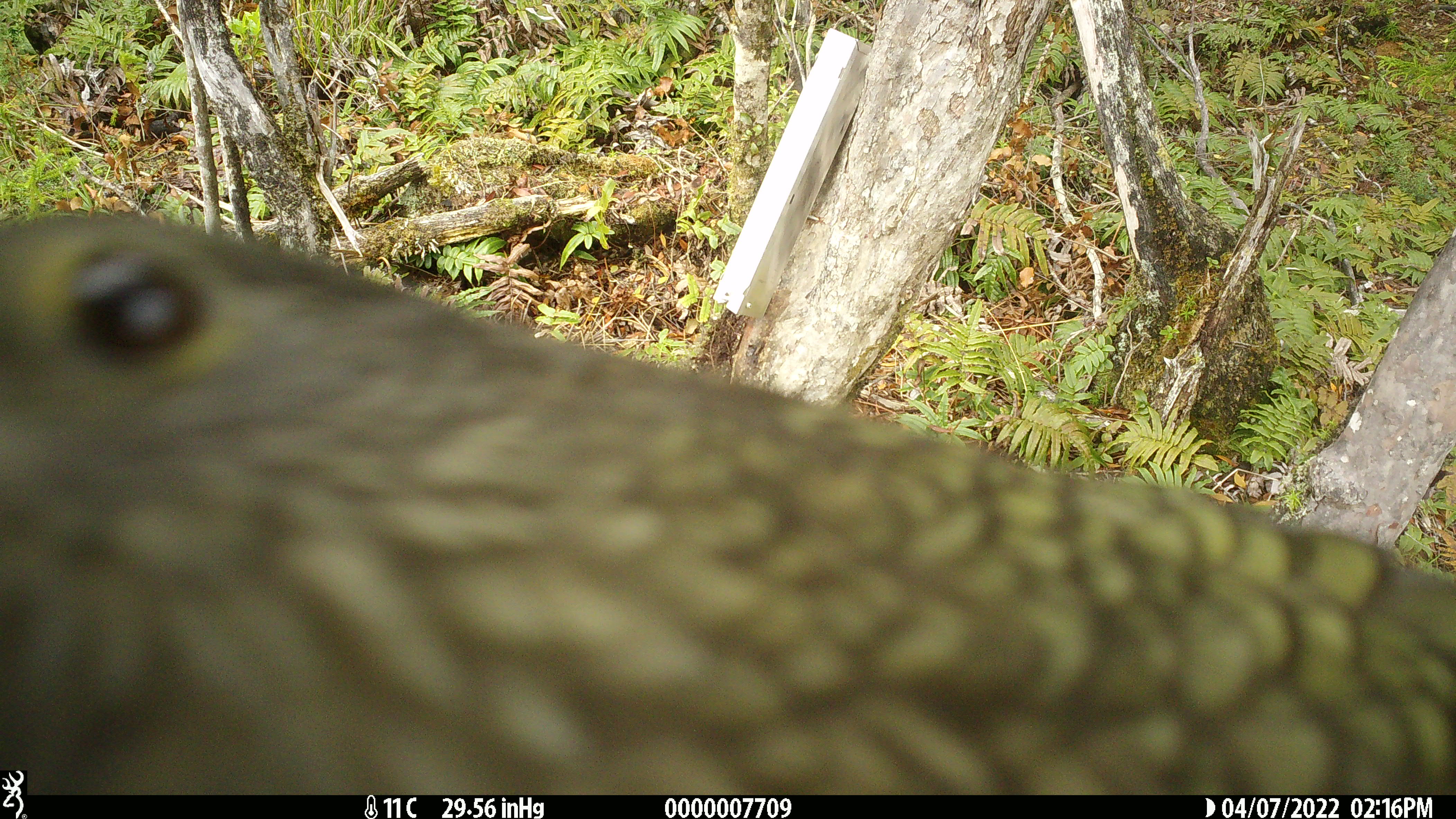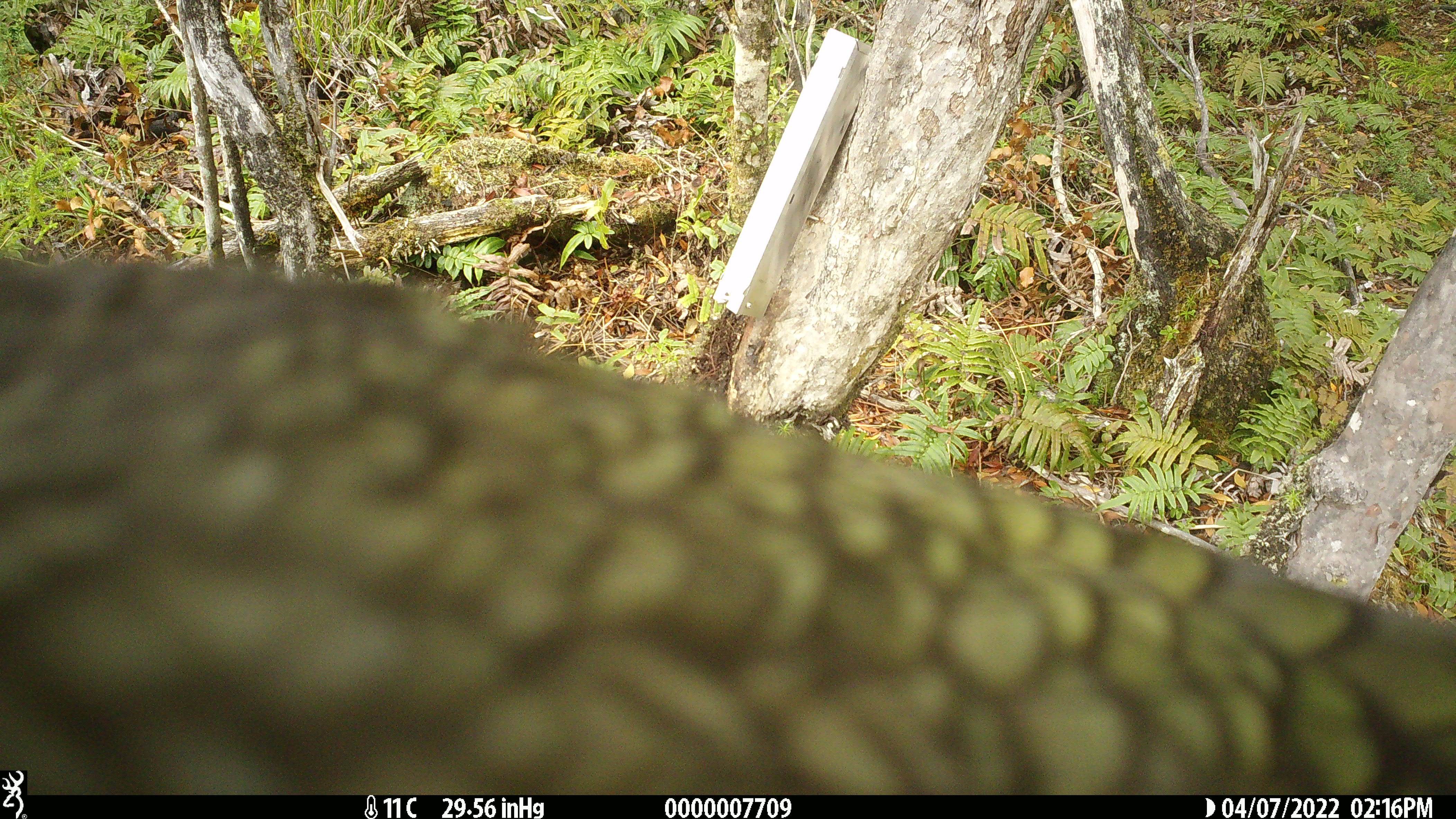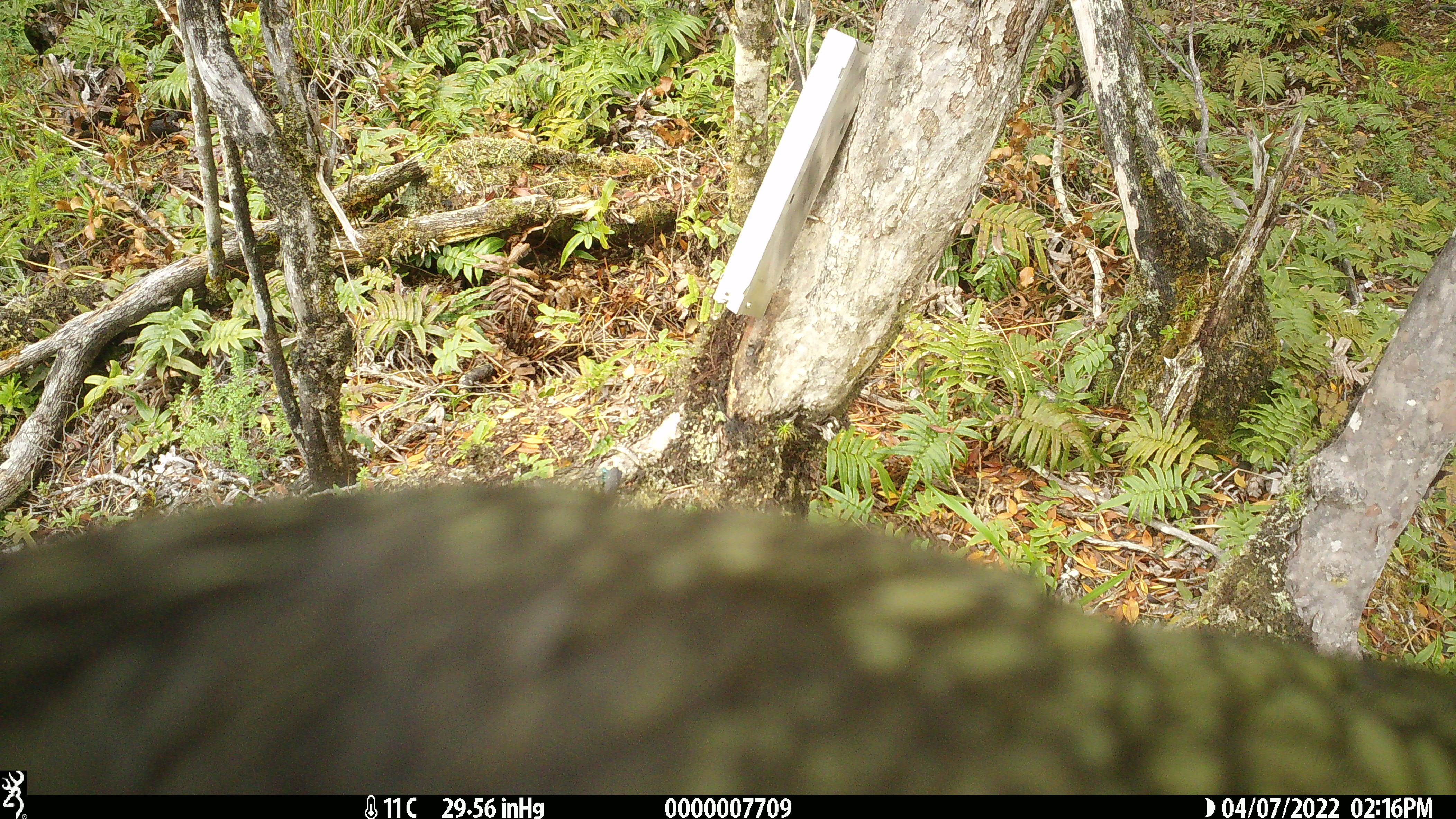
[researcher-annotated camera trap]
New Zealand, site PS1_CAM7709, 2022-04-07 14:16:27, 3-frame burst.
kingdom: Animalia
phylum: Chordata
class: Aves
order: Psittaciformes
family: Strigopidae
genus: Nestor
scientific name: Nestor notabilis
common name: kea